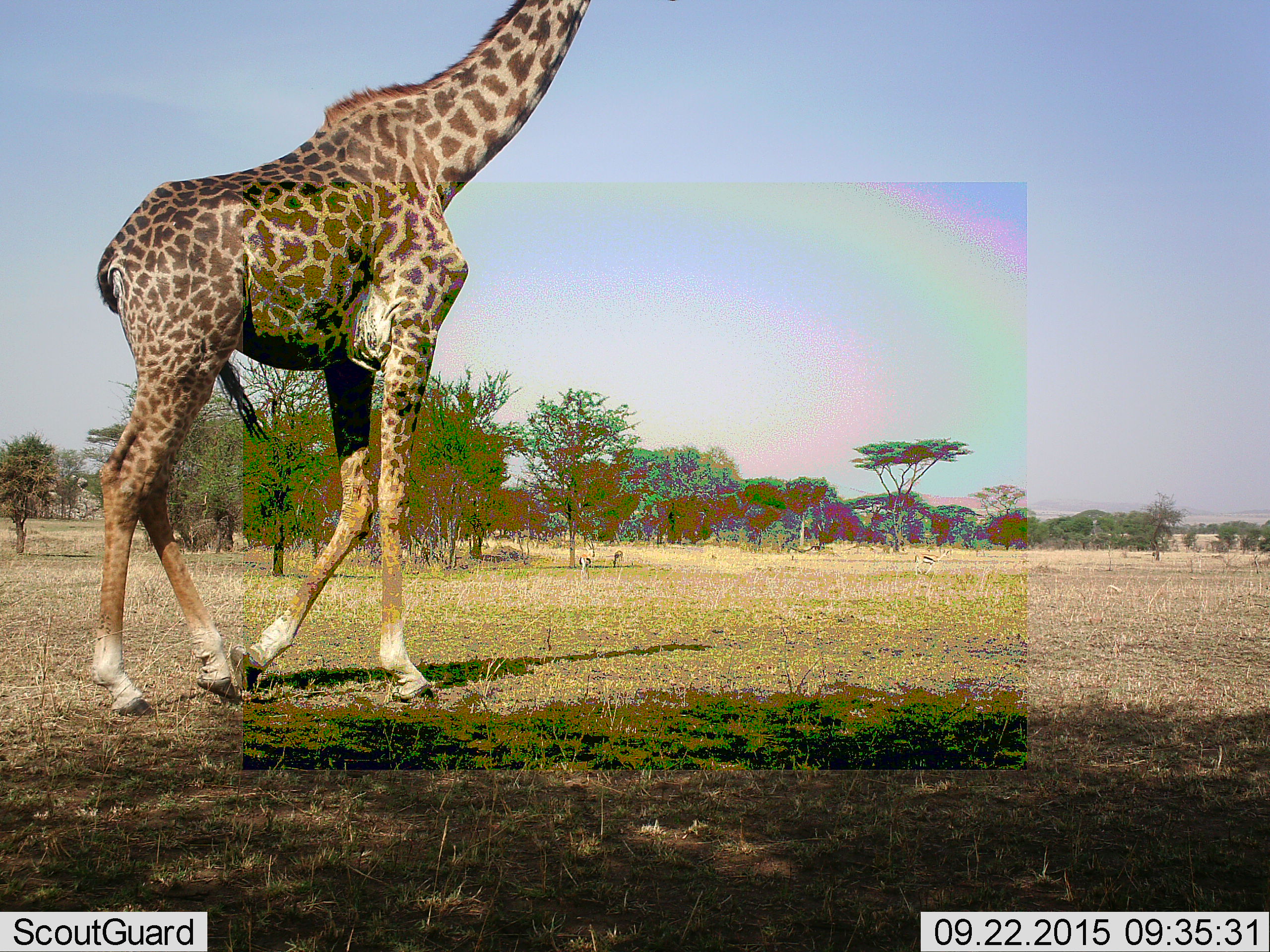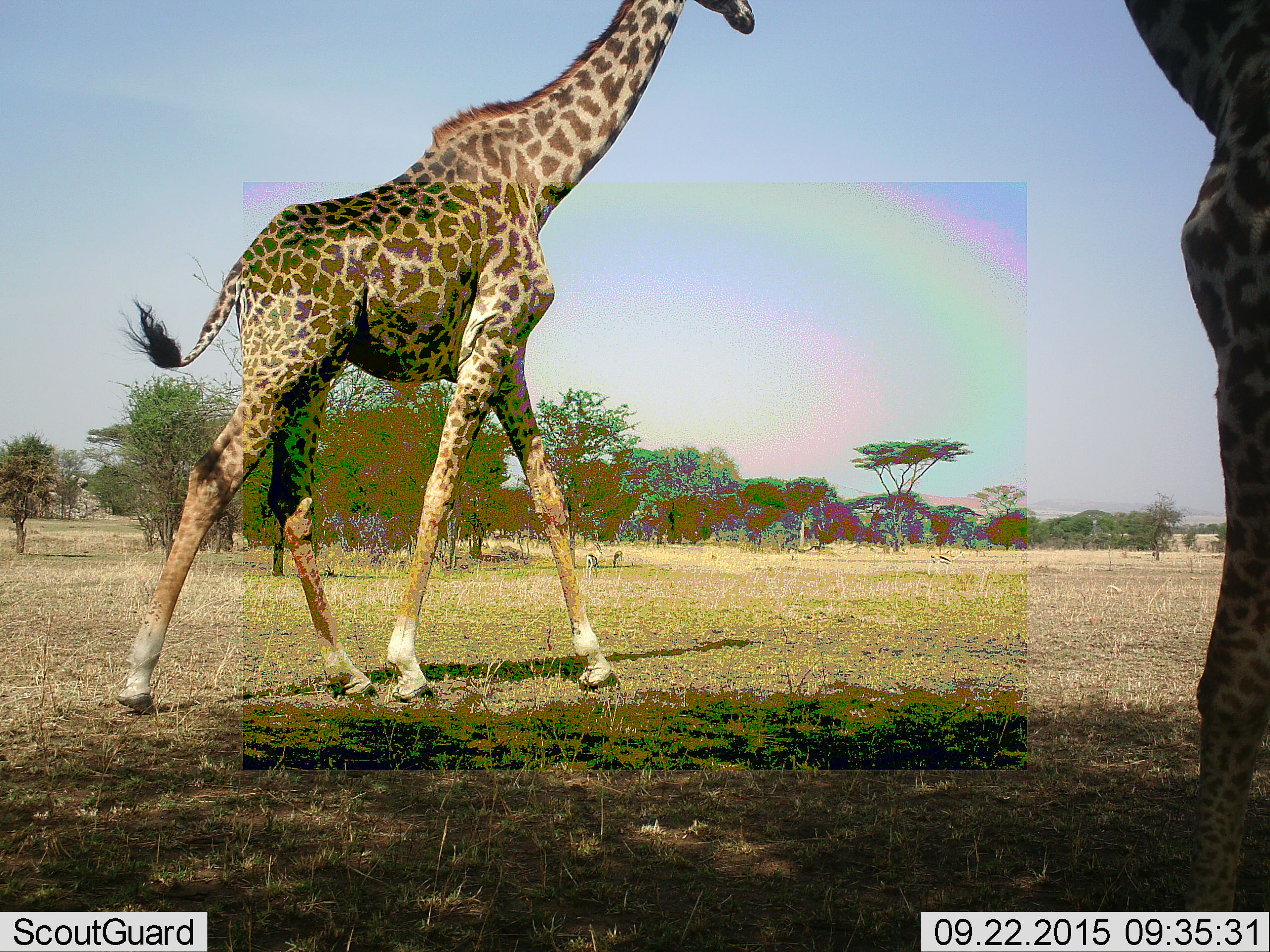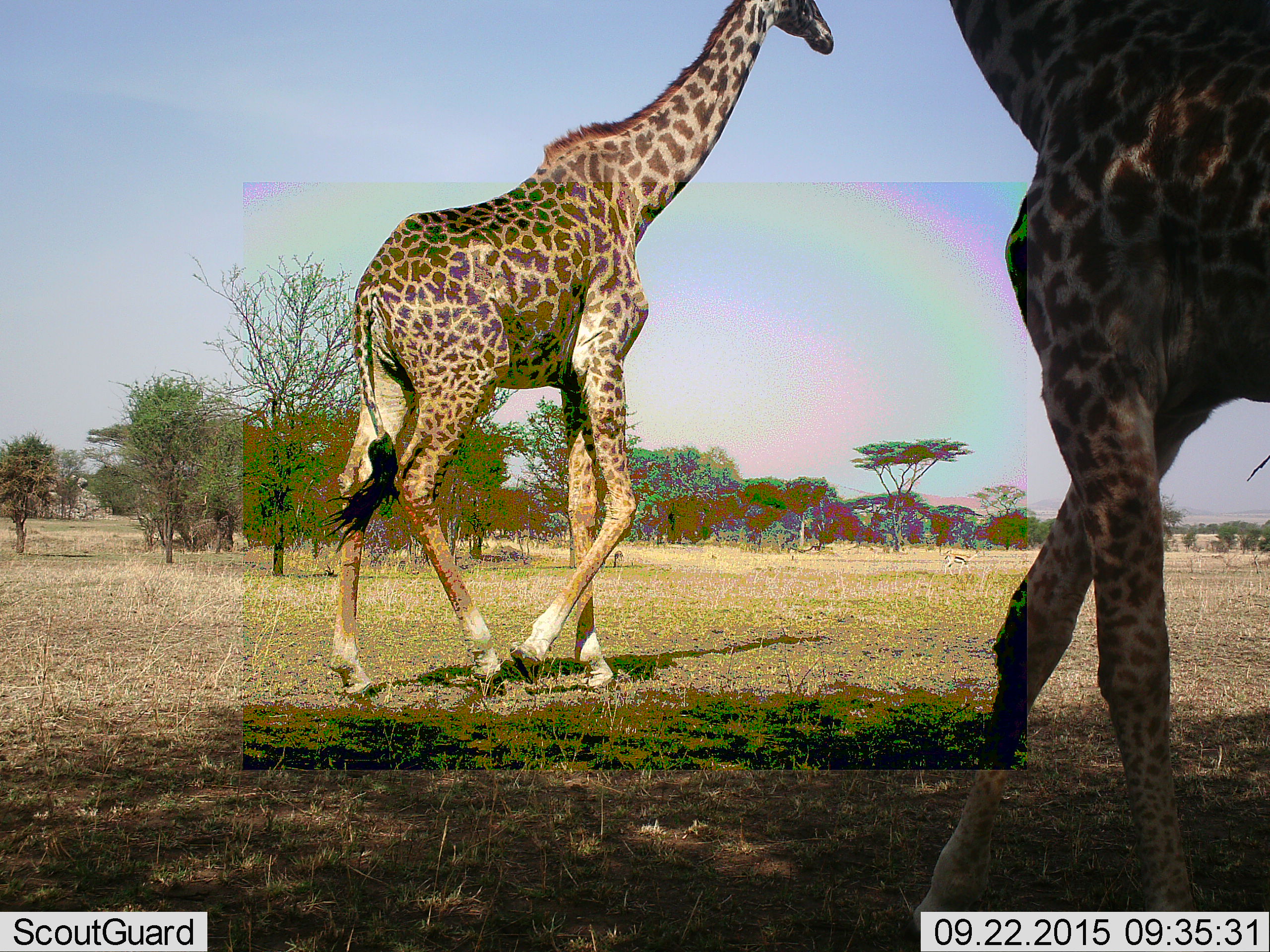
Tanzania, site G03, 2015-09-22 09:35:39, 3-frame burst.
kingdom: Animalia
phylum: Chordata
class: Mammalia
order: Artiodactyla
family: Giraffidae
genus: Giraffa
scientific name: Giraffa camelopardalis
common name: giraffe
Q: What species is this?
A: Giraffe (Giraffa camelopardalis).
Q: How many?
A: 2.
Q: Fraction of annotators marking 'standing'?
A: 0%.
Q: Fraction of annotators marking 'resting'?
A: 0%.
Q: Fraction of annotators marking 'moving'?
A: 100%.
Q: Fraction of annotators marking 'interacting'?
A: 0%.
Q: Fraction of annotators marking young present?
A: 0%.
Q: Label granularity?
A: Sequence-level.